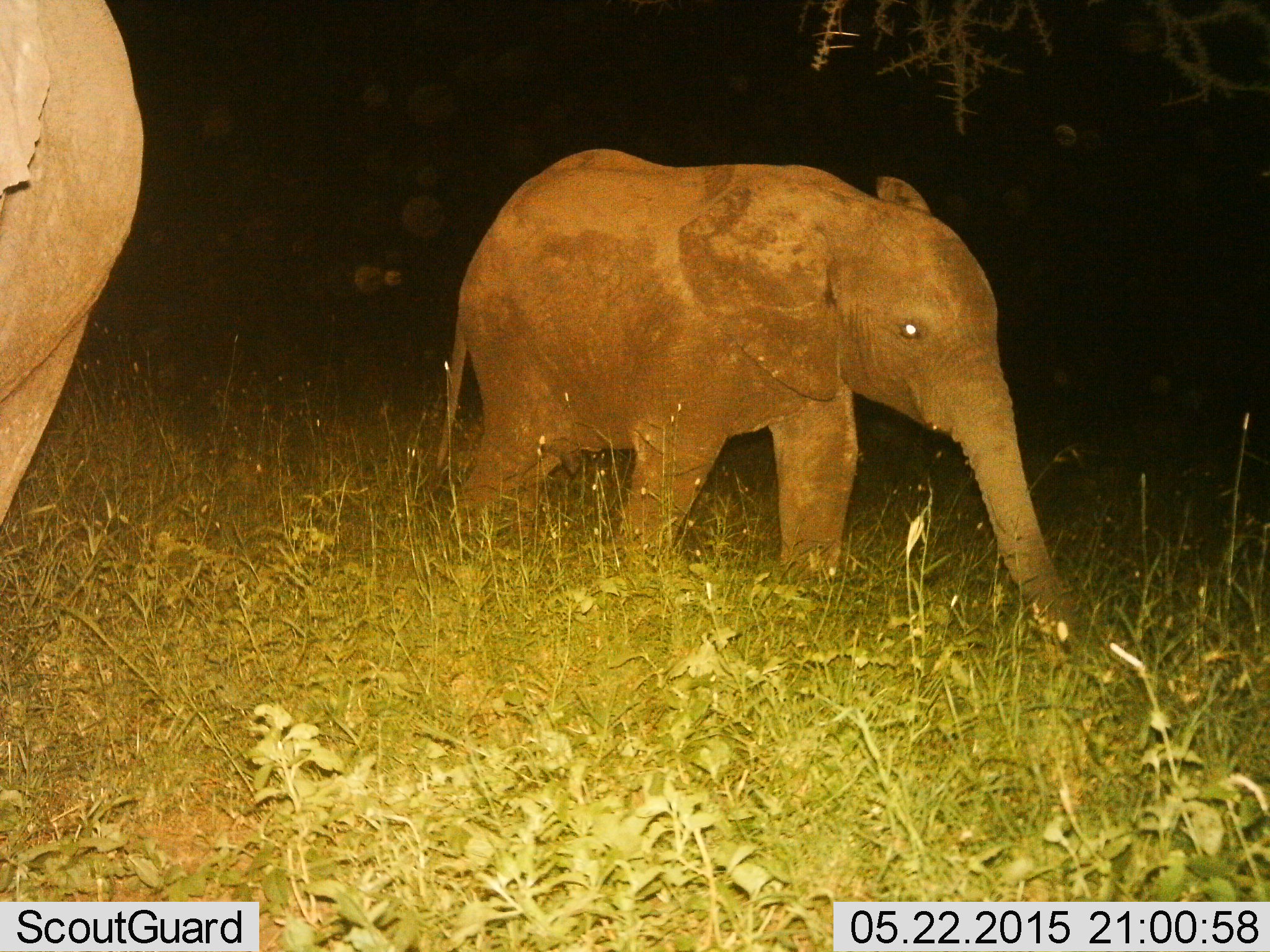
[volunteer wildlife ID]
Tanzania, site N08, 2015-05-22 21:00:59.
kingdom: Animalia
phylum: Chordata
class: Mammalia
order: Proboscidea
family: Elephantidae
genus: Loxodonta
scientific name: Loxodonta africana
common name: african bush elephant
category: elephant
Elephant (african bush elephant) (Loxodonta africana), count 2. Behavior (volunteer vote fractions): standing 60%, resting 0%, moving 20%, interacting 0%. Young present (vote fraction): 70%. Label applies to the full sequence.